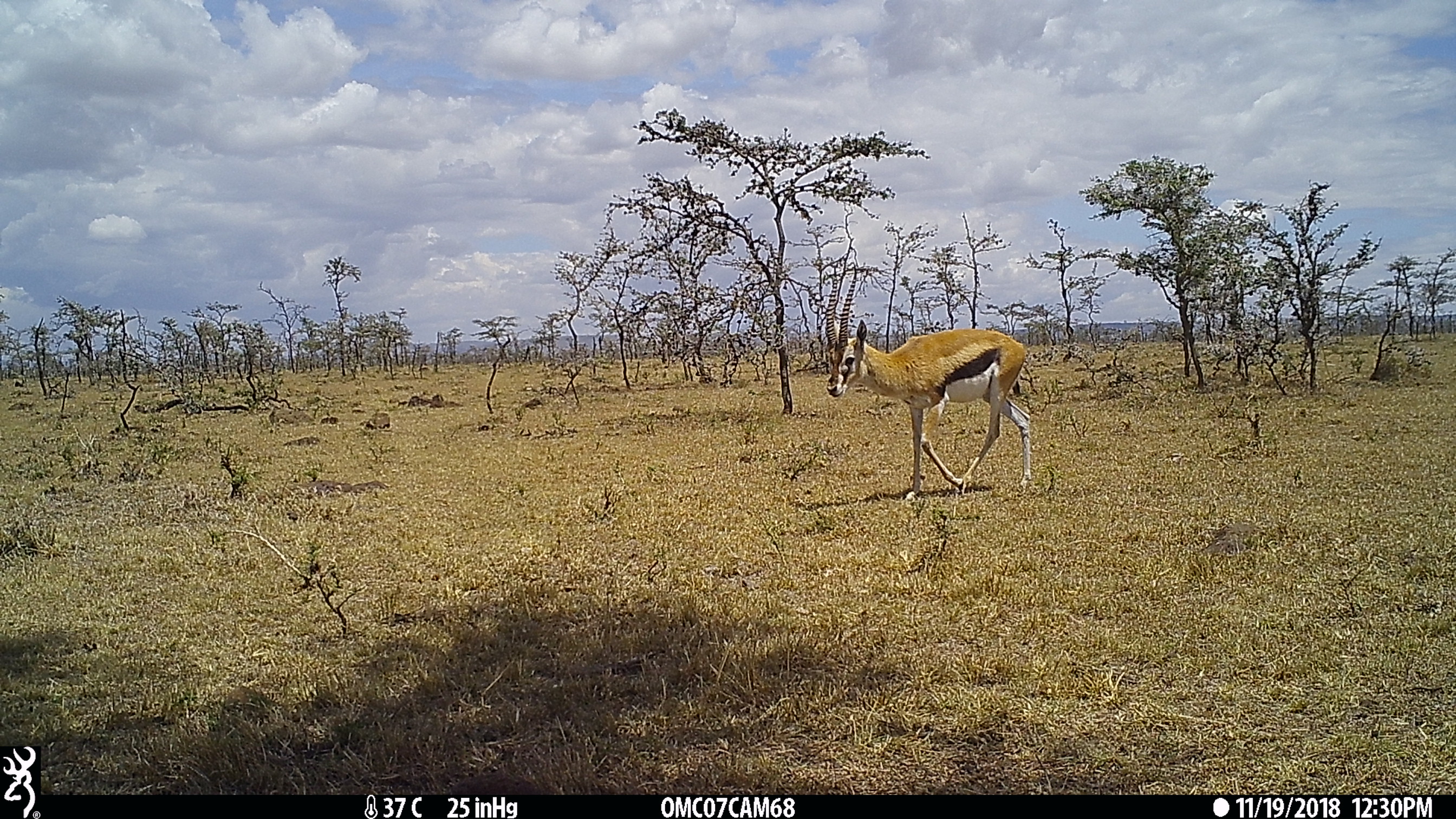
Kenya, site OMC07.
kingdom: Animalia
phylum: Chordata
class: Mammalia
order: Artiodactyla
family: Bovidae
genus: Eudorcas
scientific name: Eudorcas thomsonii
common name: thomon's gazelle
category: gazelle thomsons